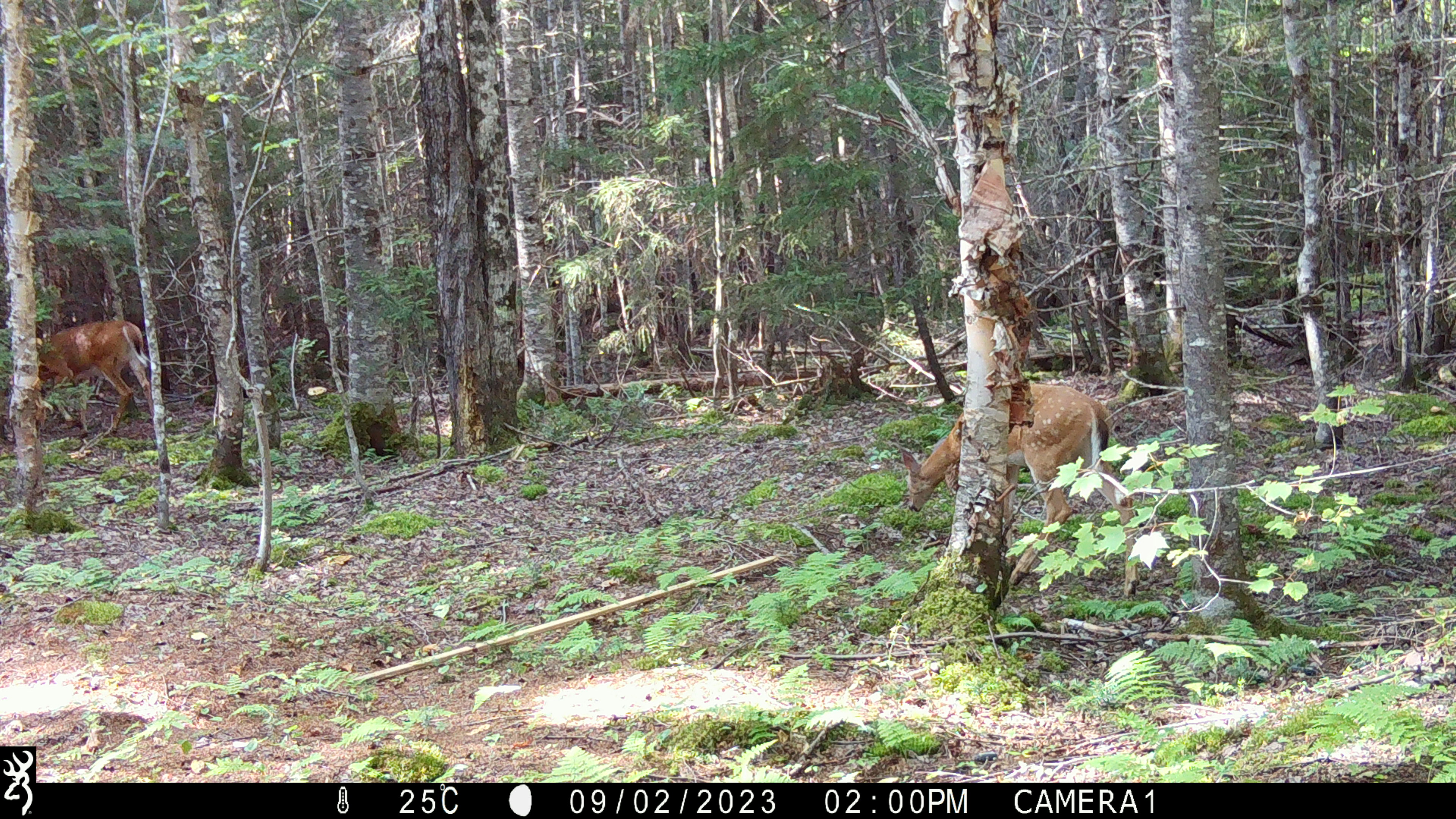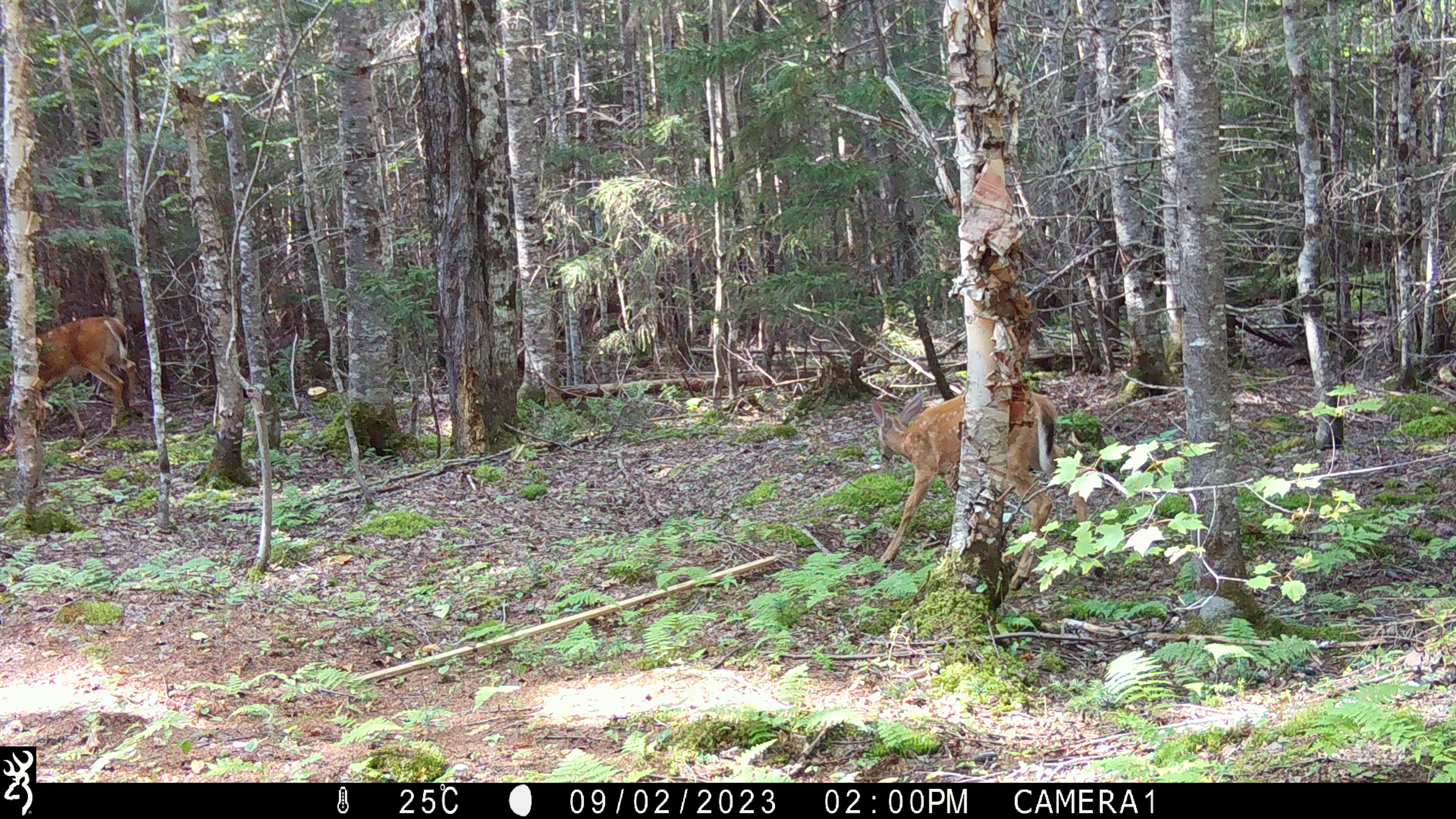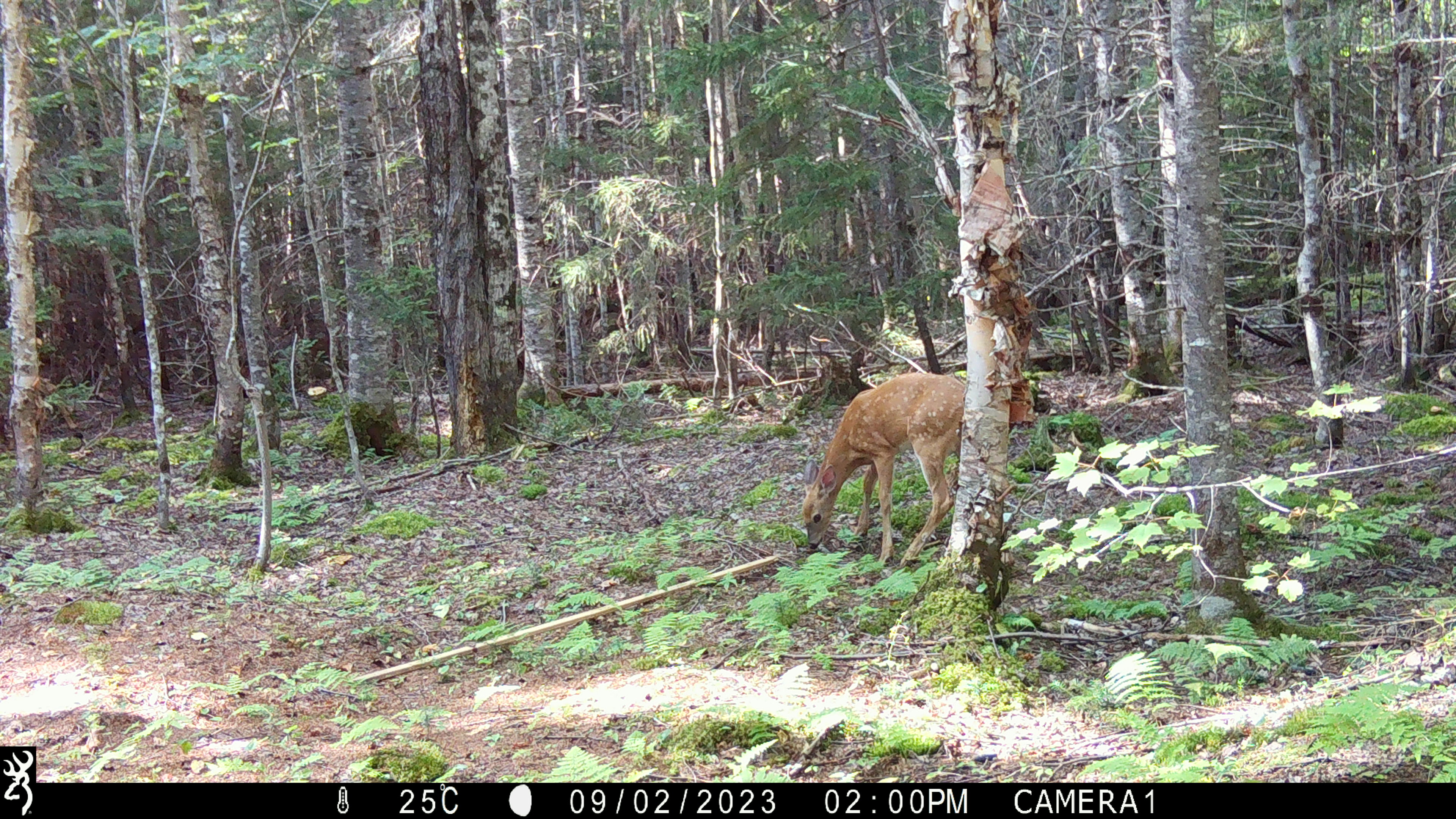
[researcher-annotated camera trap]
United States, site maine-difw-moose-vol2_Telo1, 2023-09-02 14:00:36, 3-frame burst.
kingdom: Animalia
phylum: Chordata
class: Mammalia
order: Artiodactyla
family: Cervidae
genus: Odocoileus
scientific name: Odocoileus virginianus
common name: white-tailed deer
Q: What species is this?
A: White-tailed deer (Odocoileus virginianus).